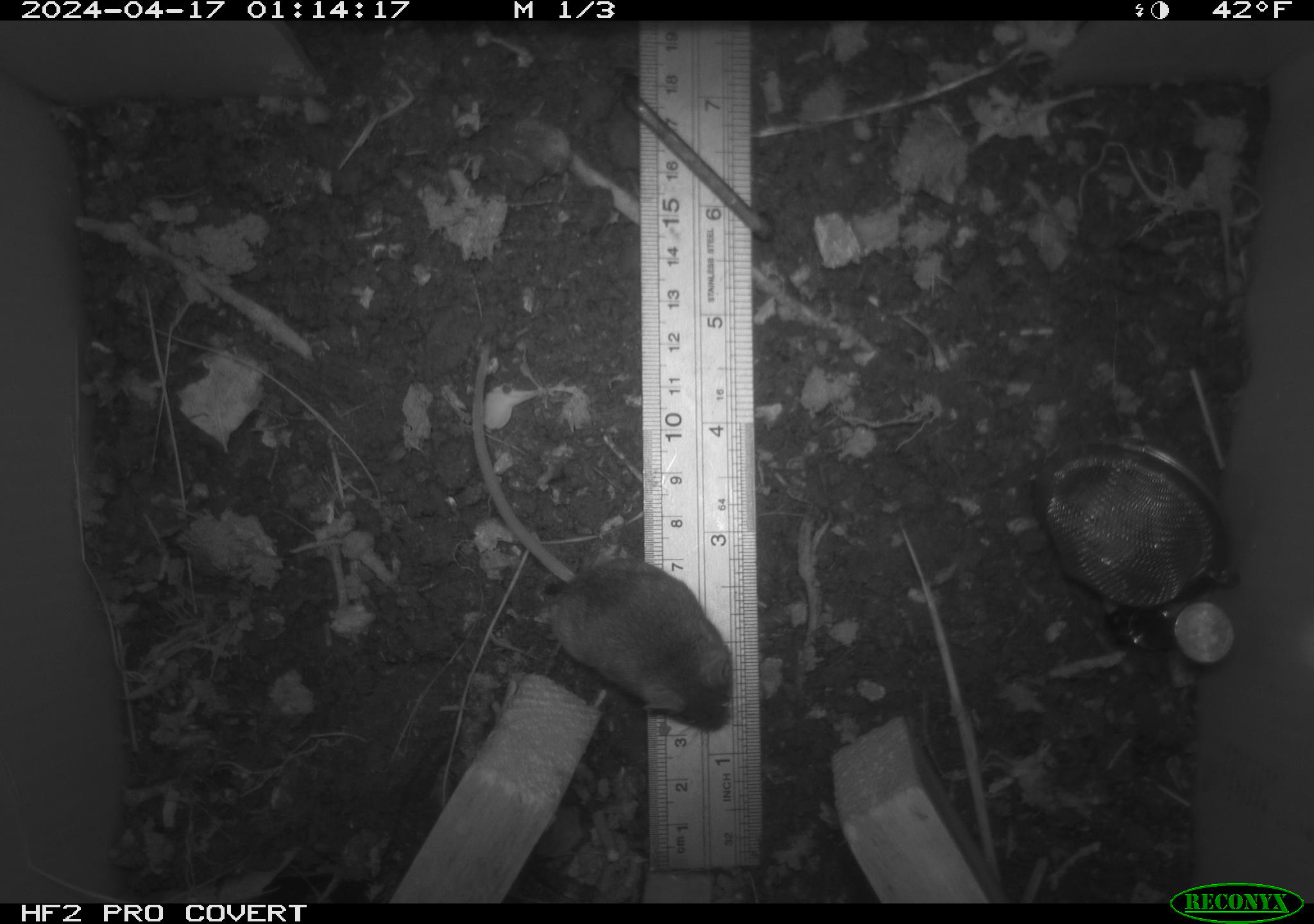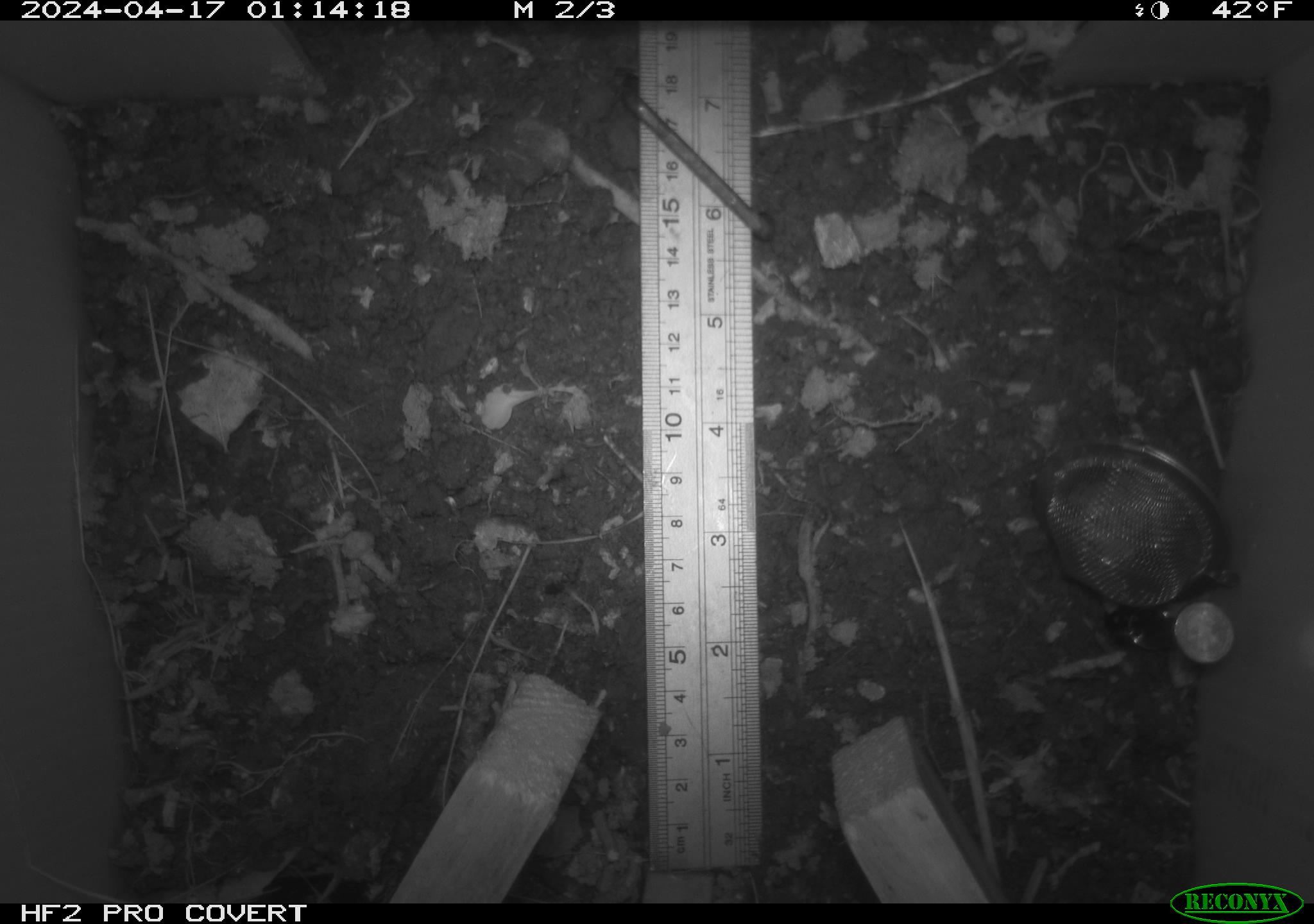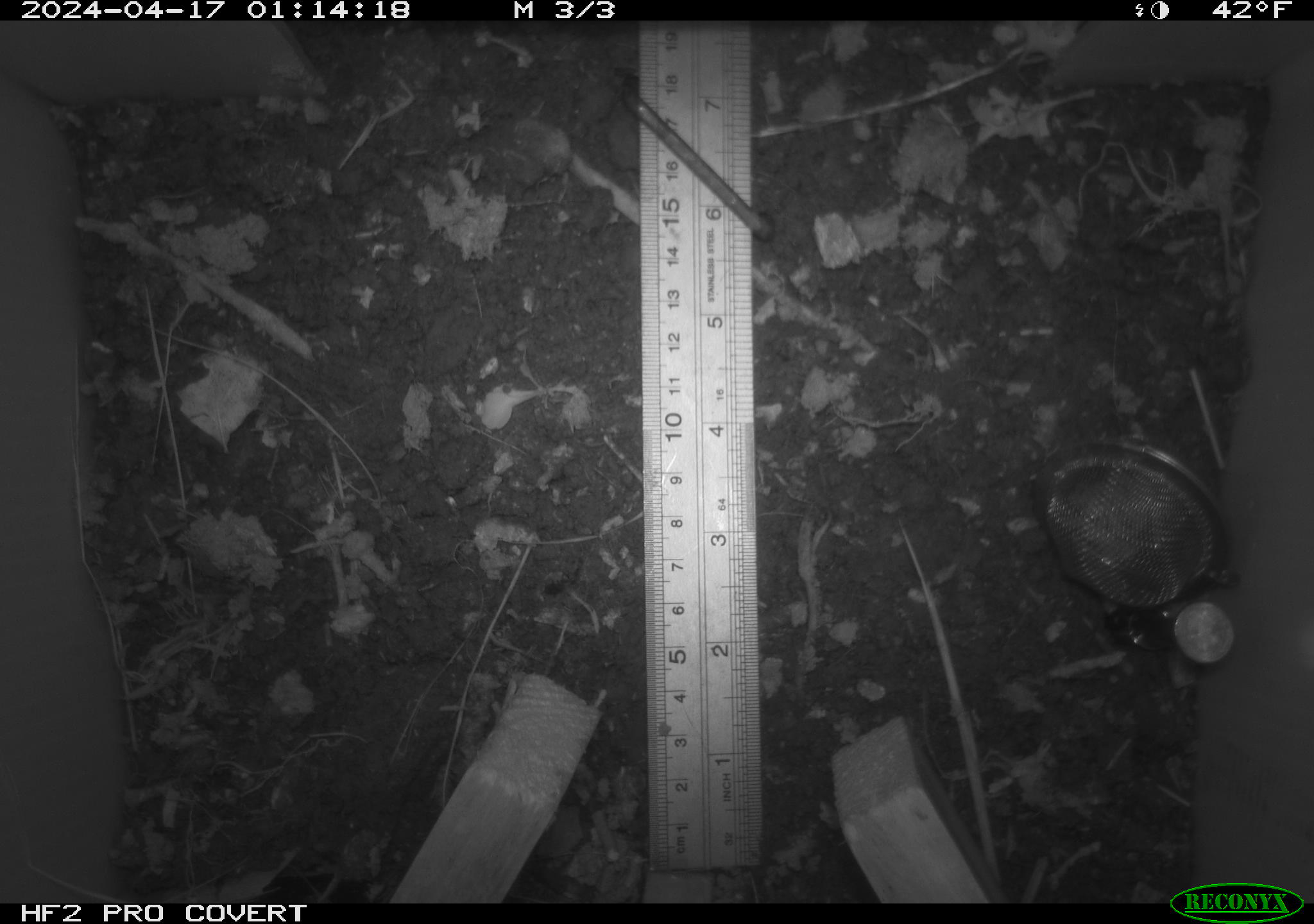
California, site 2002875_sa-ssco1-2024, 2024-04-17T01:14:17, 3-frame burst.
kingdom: Animalia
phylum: Chordata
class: Mammalia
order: Rodentia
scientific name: Rodentia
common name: mouse species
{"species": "mouse species (Rodentia)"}